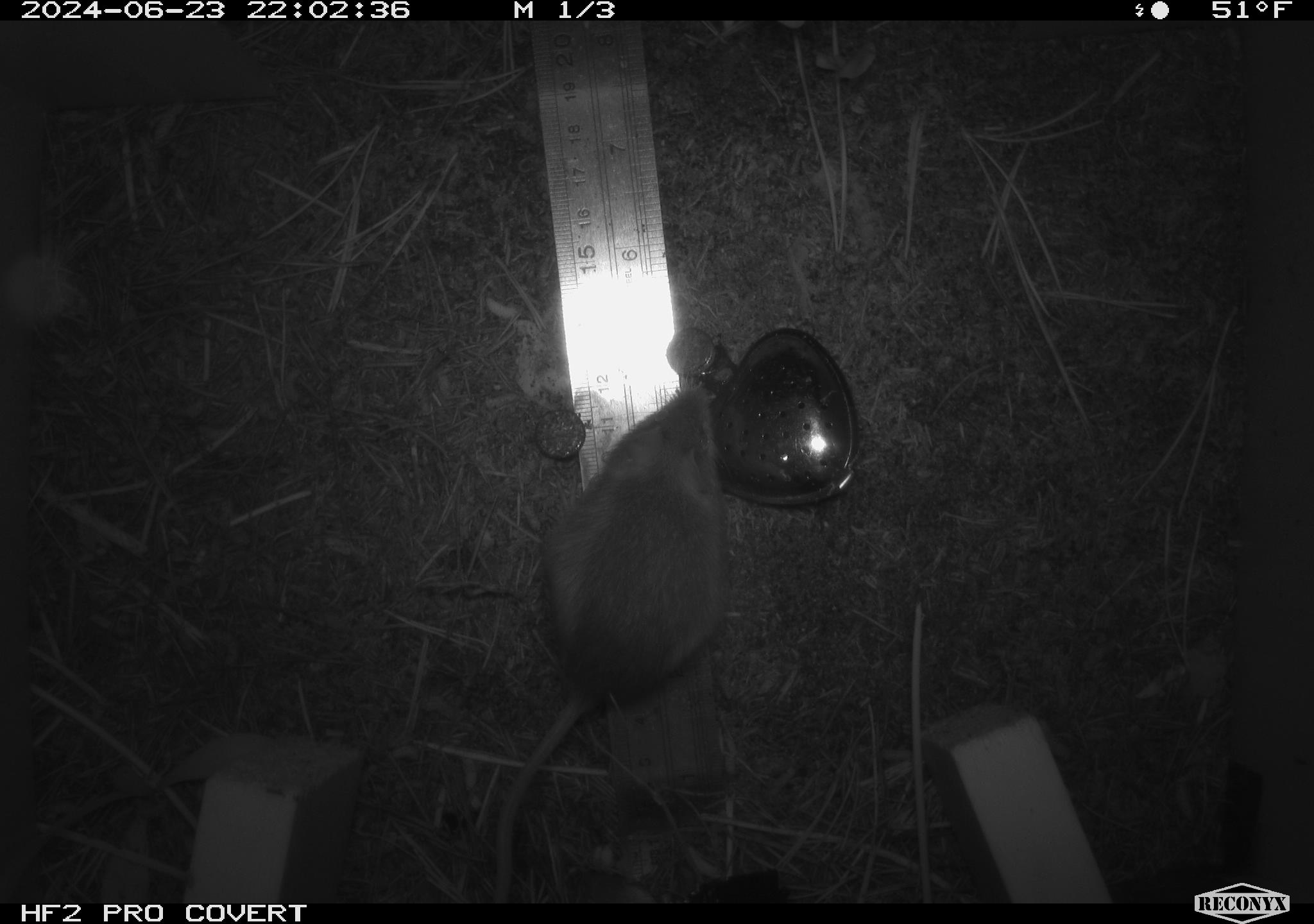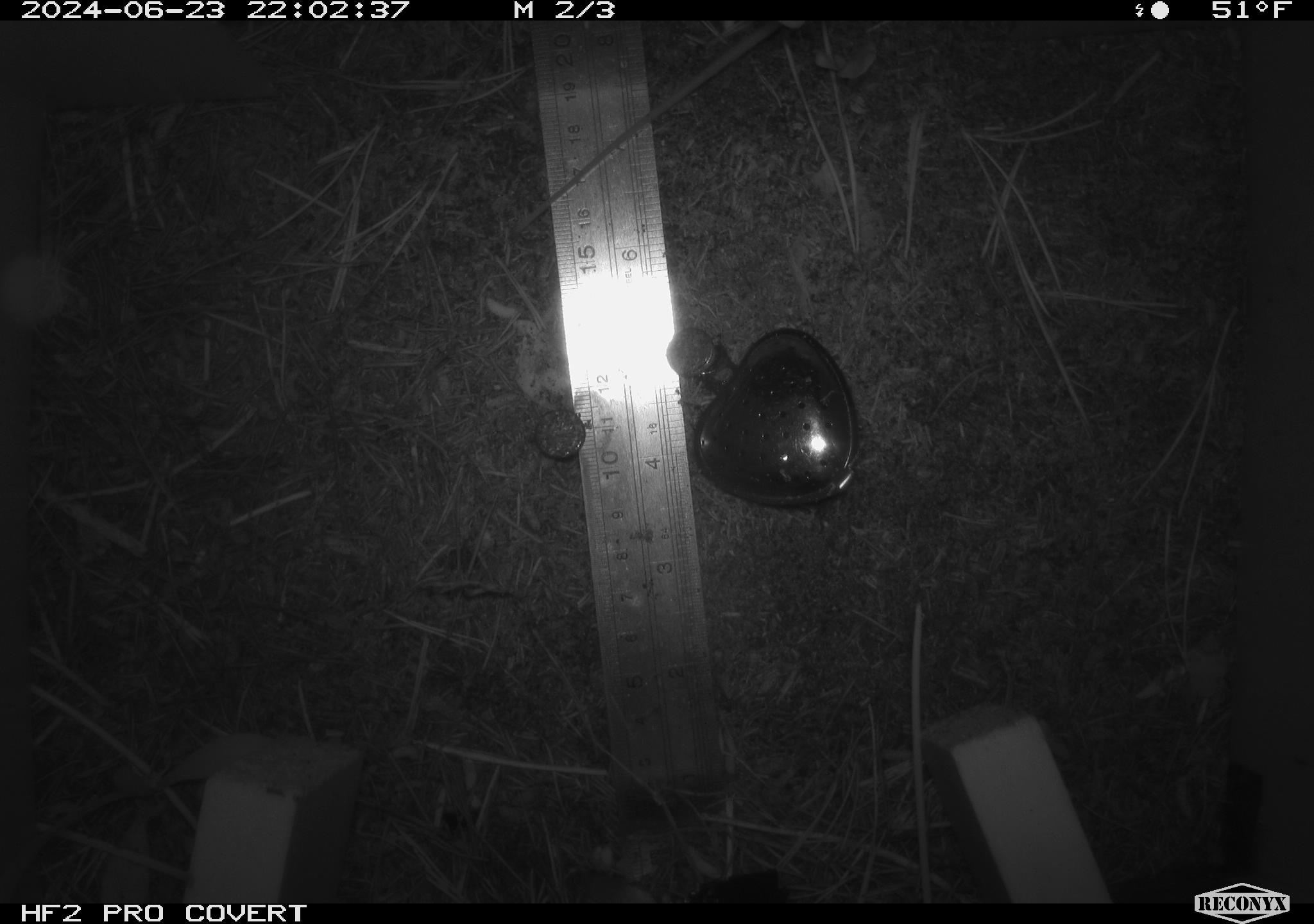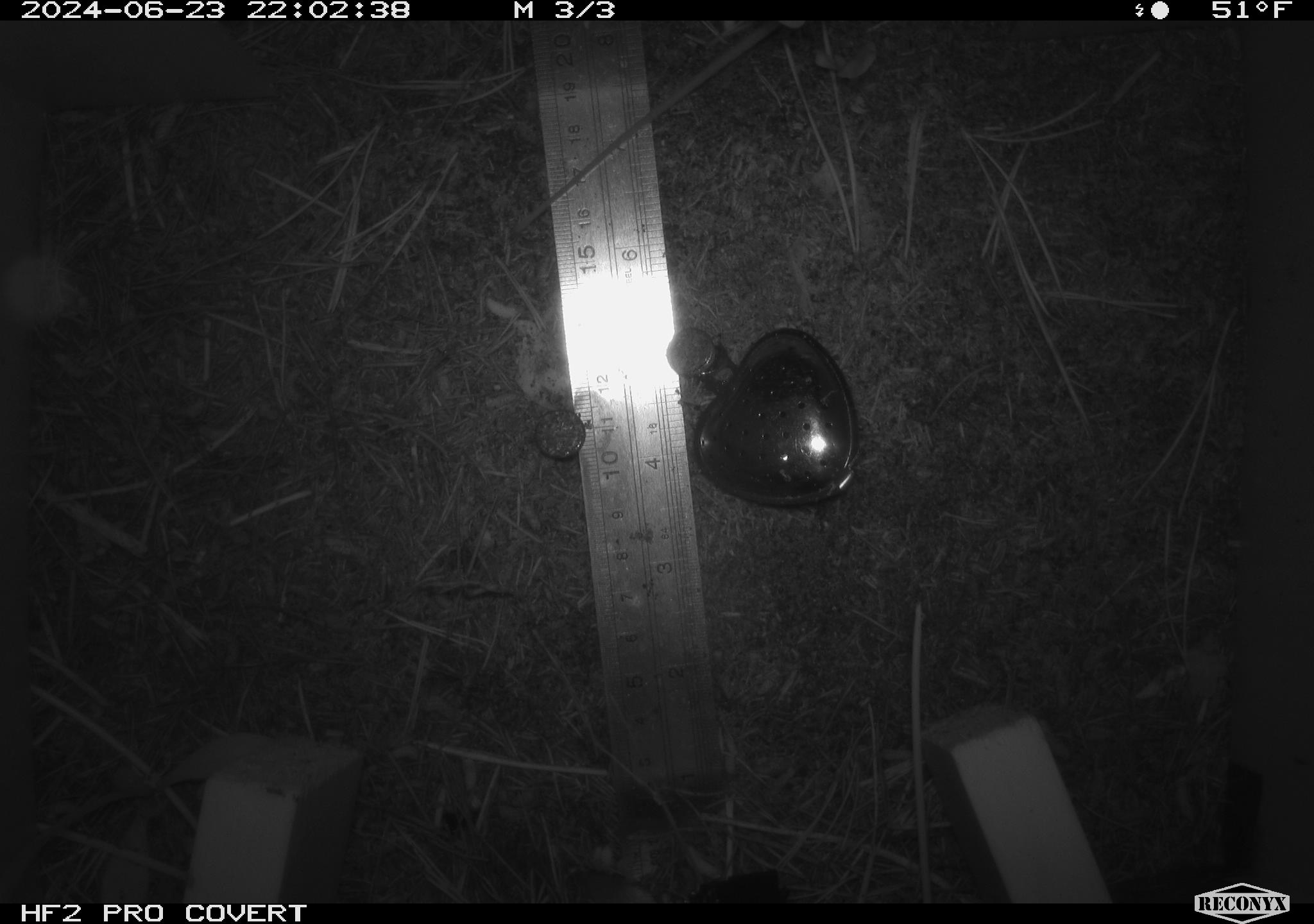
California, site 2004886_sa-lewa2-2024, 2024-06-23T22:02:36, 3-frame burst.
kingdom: Animalia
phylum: Chordata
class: Mammalia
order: Rodentia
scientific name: Rodentia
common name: rodent